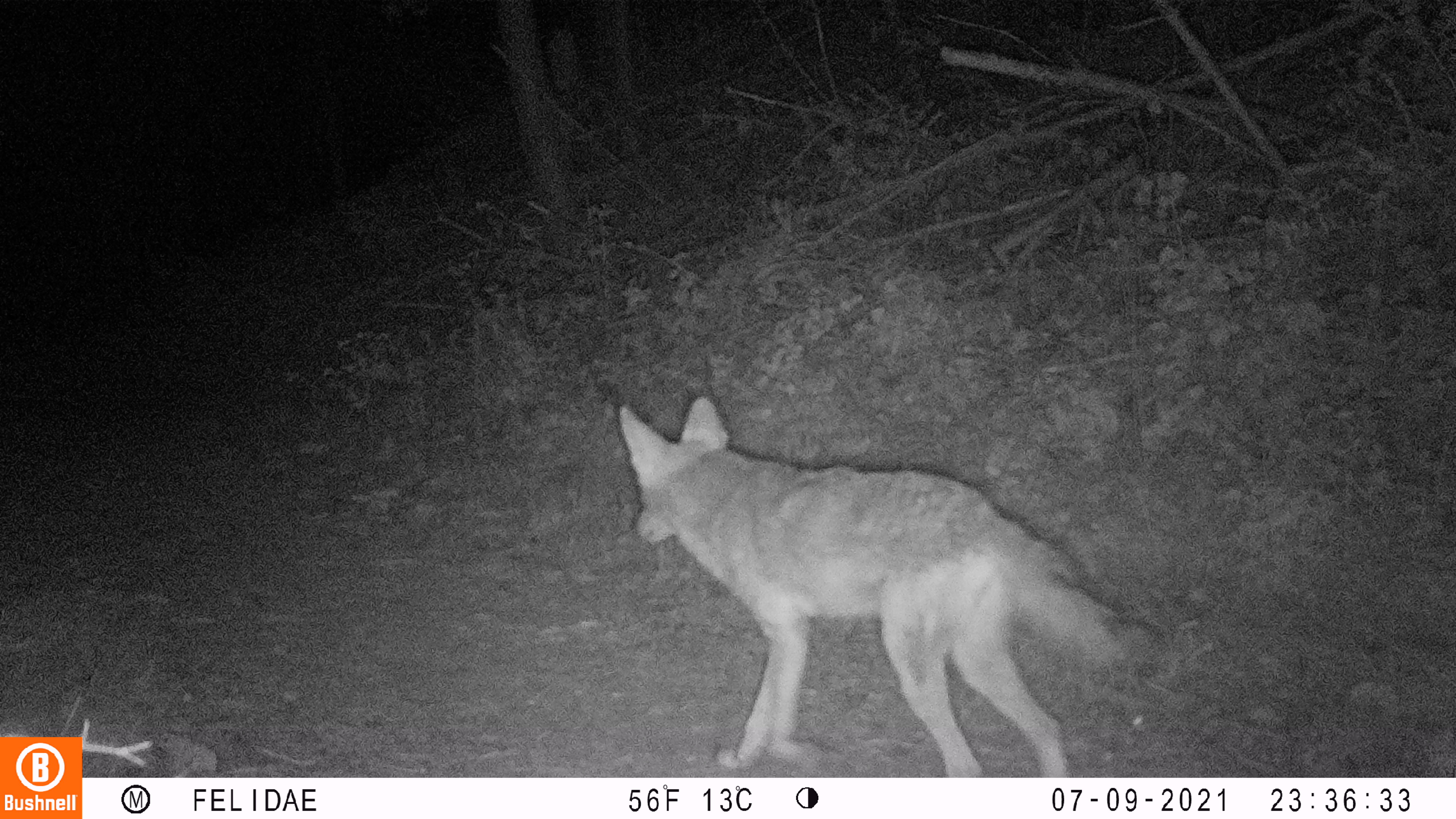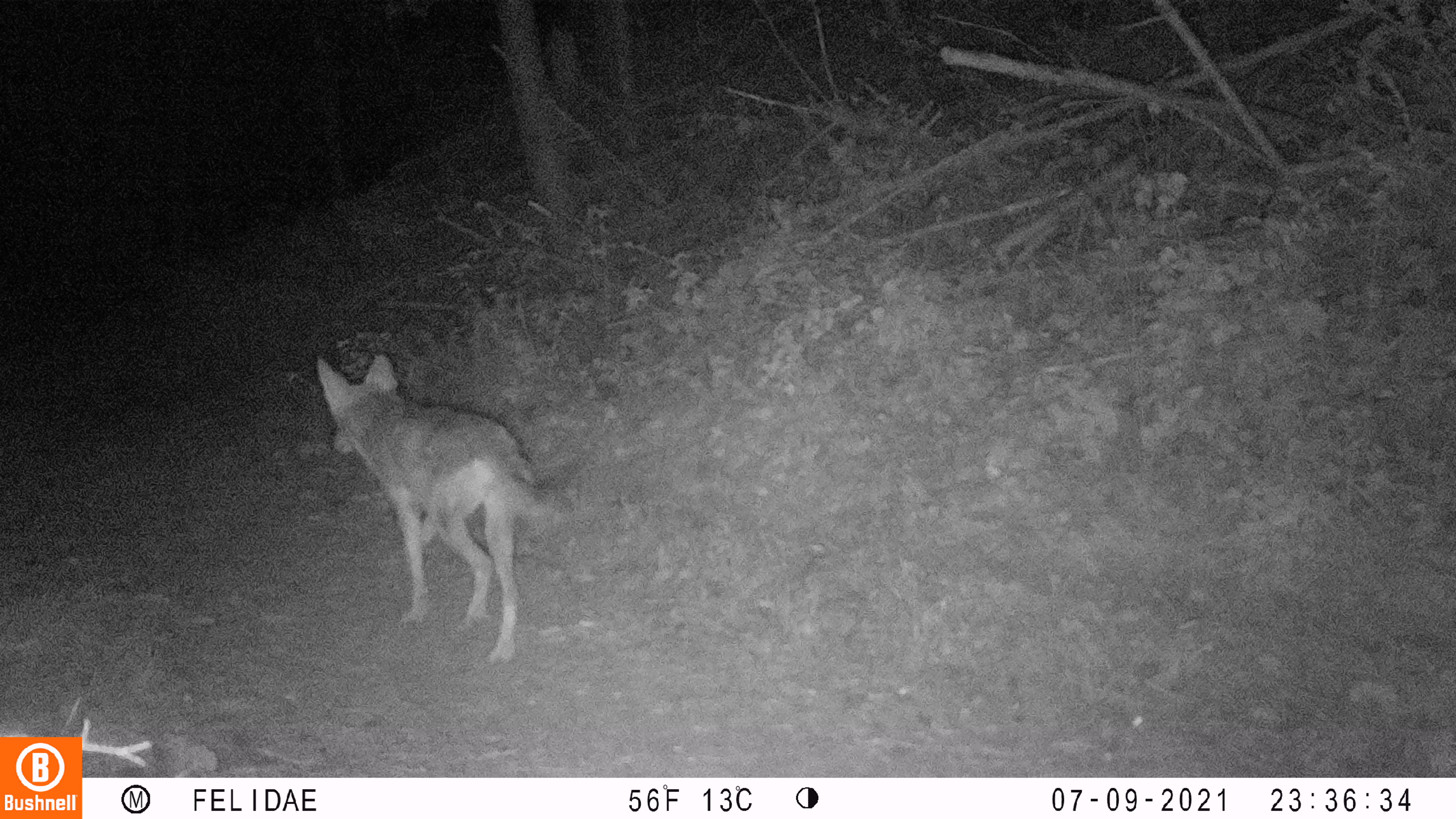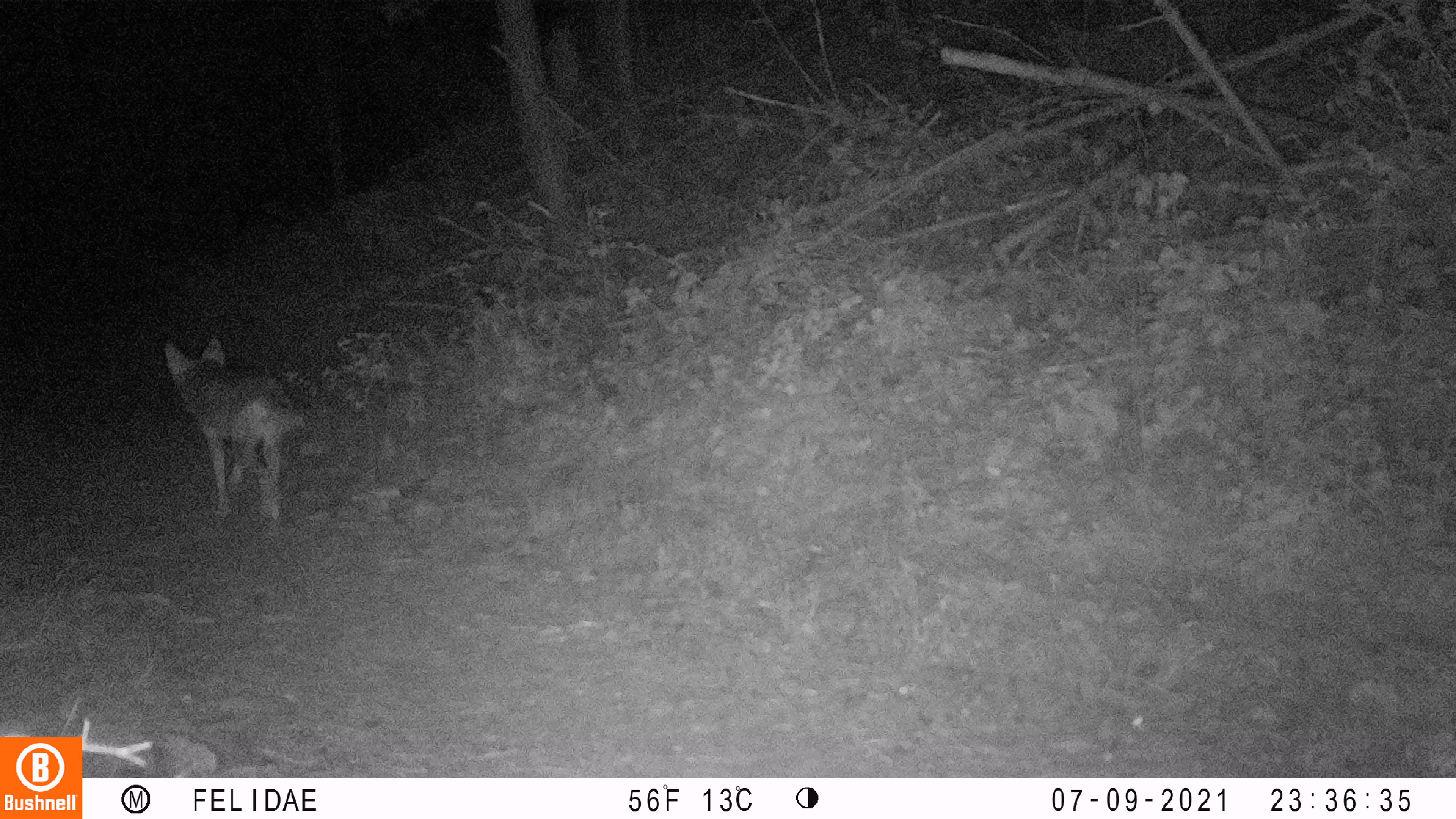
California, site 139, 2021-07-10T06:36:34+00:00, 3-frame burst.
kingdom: Animalia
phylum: Chordata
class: Mammalia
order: Carnivora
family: Canidae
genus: Canis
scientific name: Canis latrans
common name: coyote